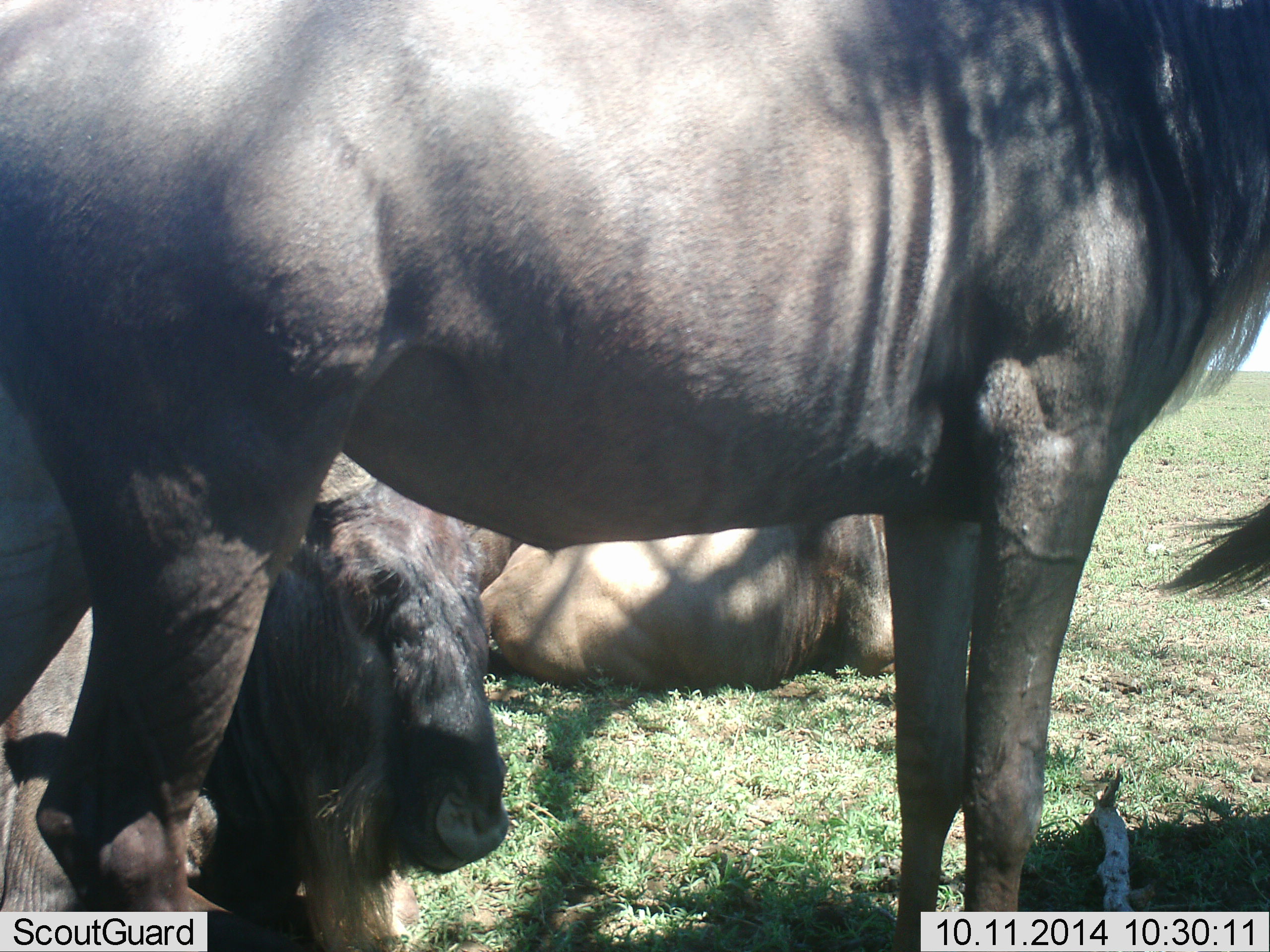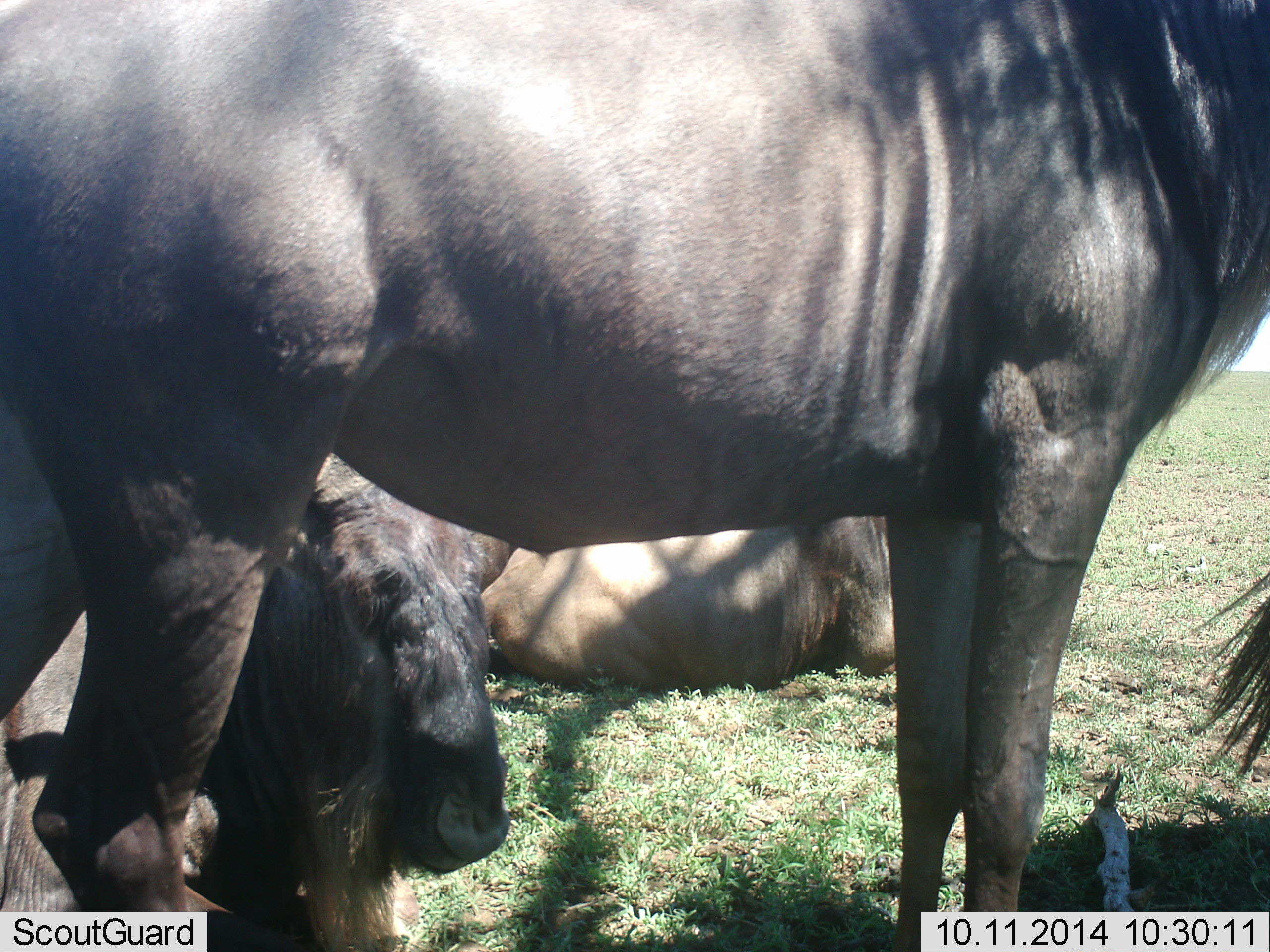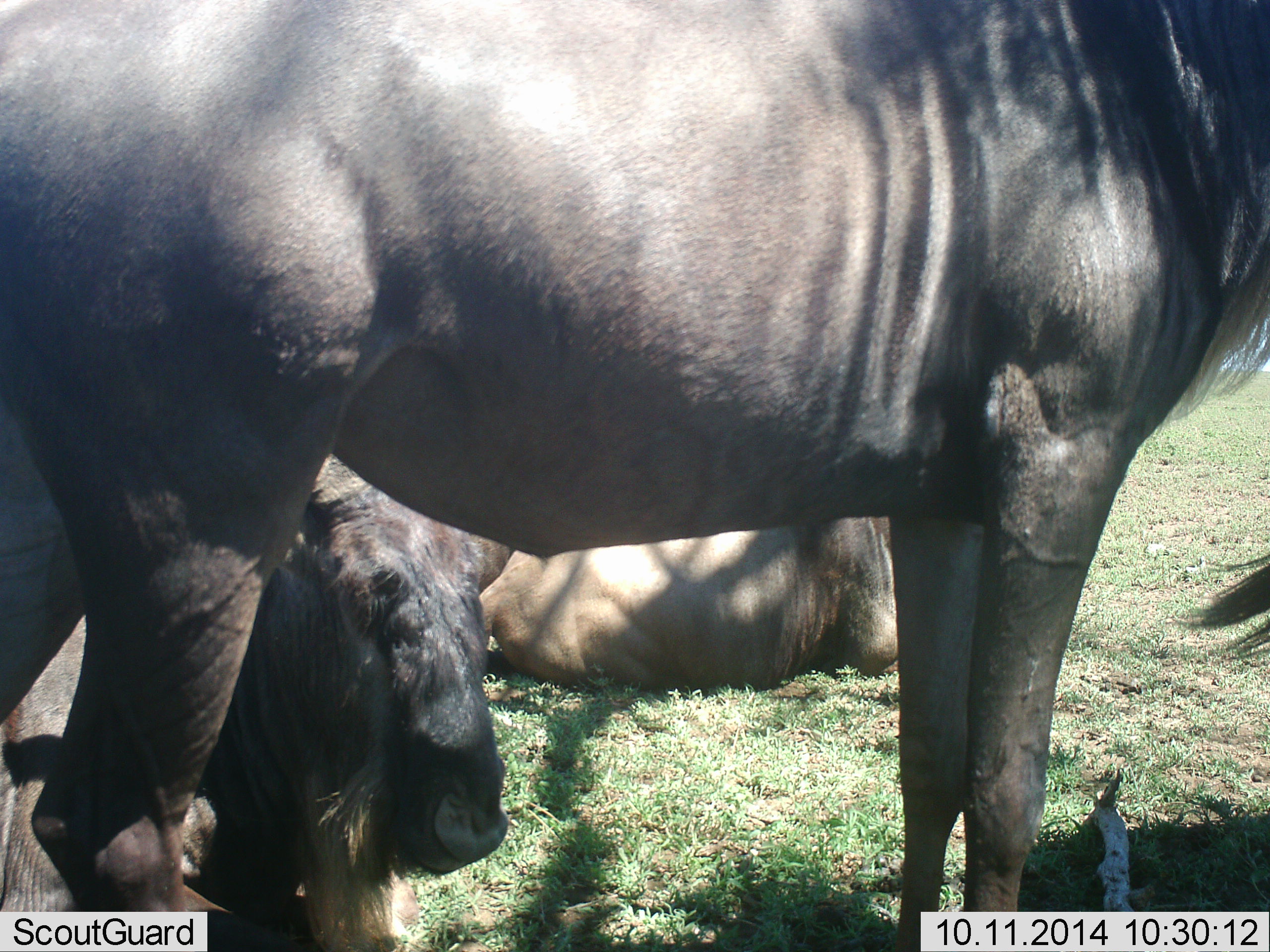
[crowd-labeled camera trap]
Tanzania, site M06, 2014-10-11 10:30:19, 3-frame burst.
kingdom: Animalia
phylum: Chordata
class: Mammalia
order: Artiodactyla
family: Bovidae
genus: Connochaetes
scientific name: Connochaetes taurinus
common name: blue wildebeest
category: wildebeest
Wildebeest (blue wildebeest) (Connochaetes taurinus), count 3. Behavior (volunteer vote fractions): standing 80%, resting 90%, moving 0%, interacting 0%. Young present (vote fraction): 0%. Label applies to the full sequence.